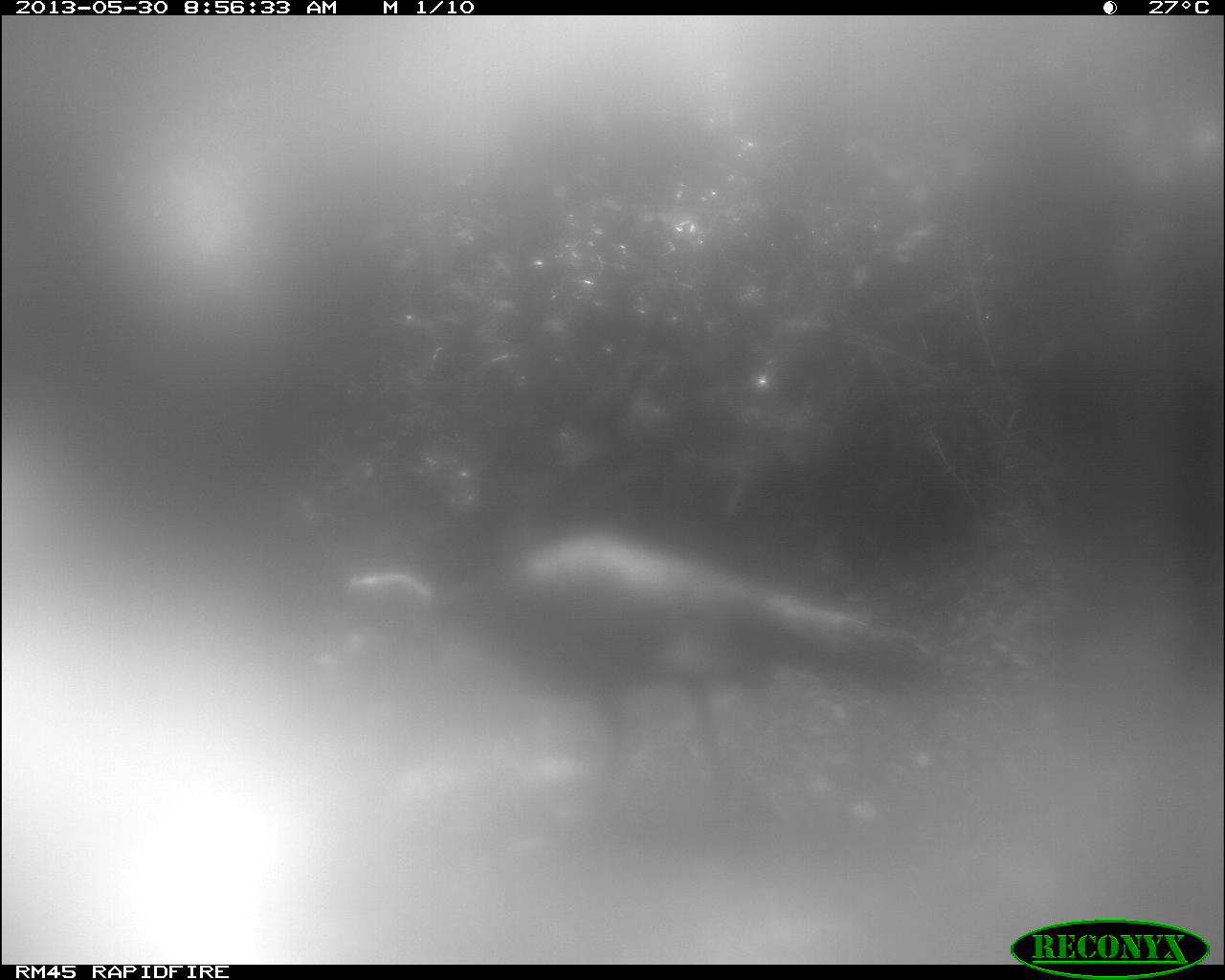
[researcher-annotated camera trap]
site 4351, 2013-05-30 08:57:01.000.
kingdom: Animalia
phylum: Chordata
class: Aves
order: Galliformes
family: Phasianidae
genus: Meleagris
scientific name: Meleagris ocellata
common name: ocellated turkey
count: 1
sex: male